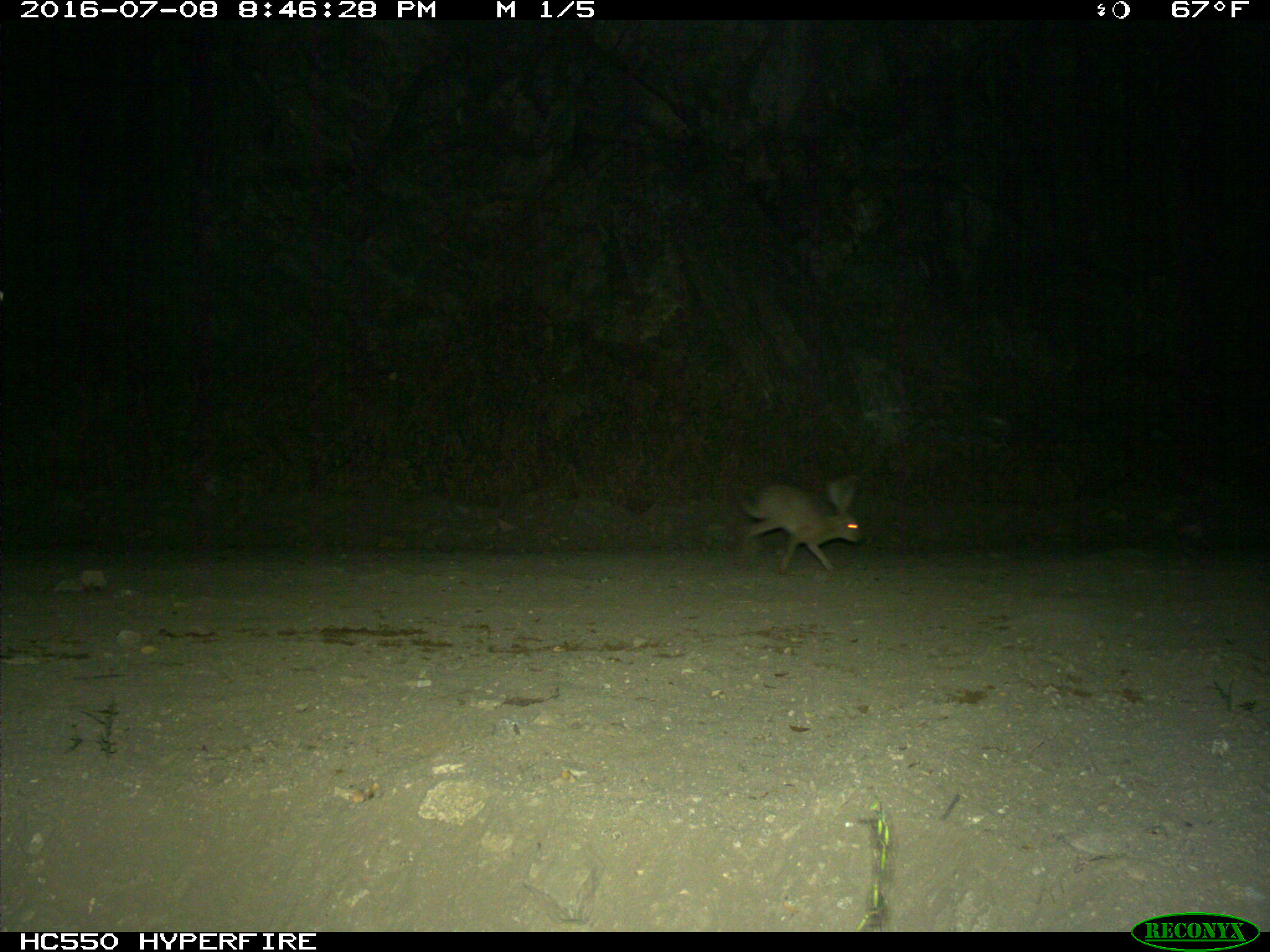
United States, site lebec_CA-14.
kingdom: Animalia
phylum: Chordata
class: Mammalia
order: Lagomorpha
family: Leporidae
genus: Lepus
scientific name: Lepus californicus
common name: black-tailed jackrabbit